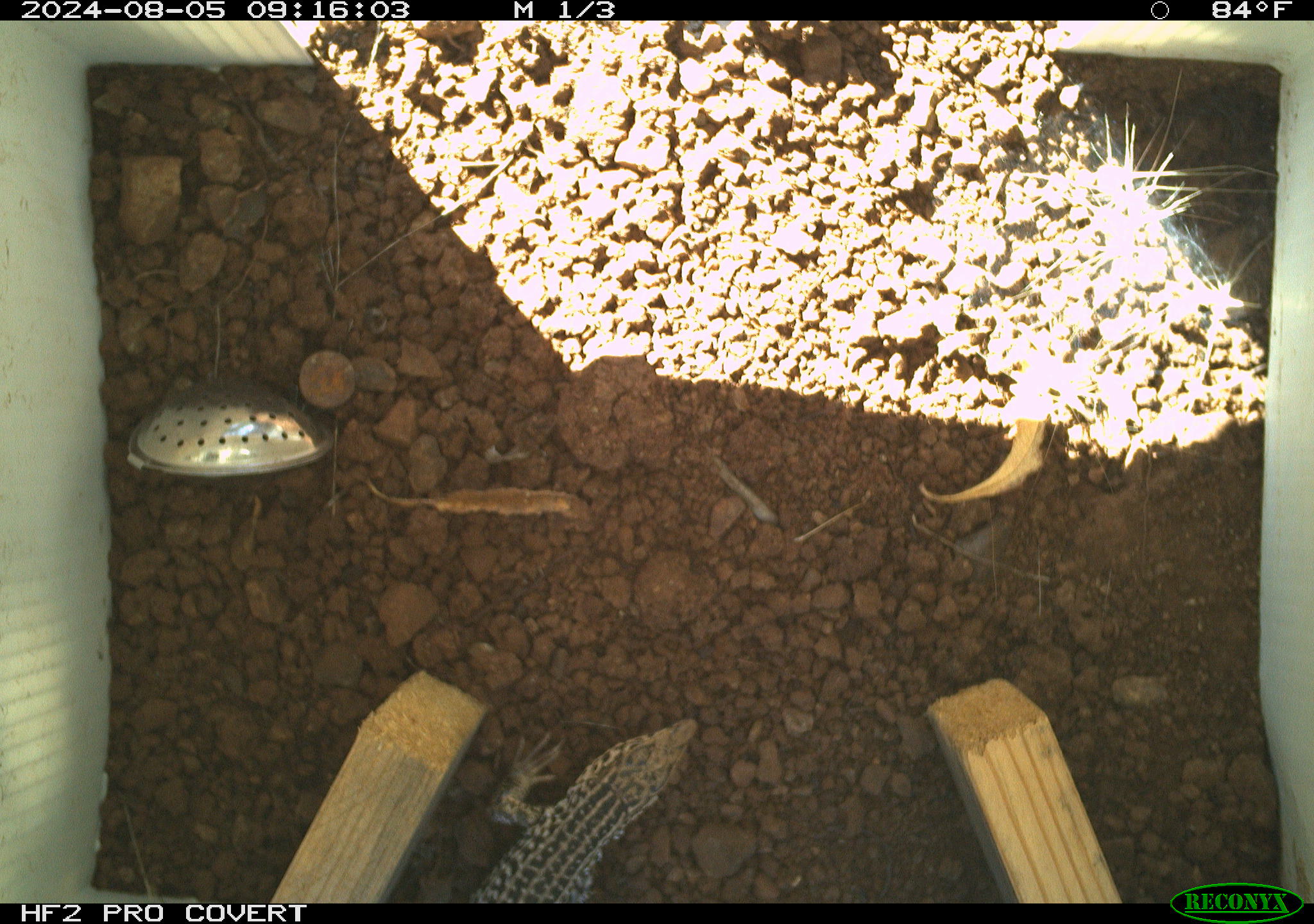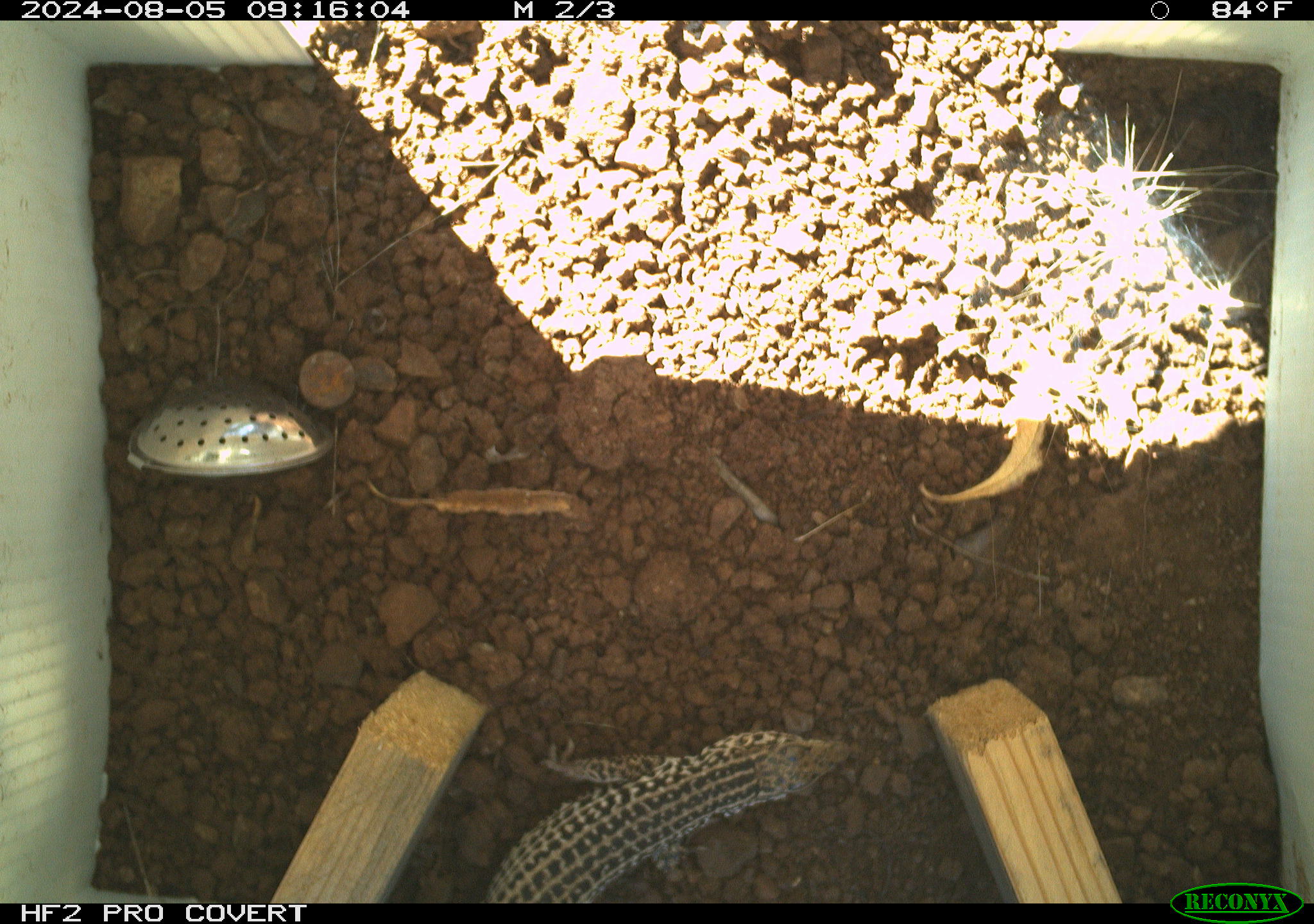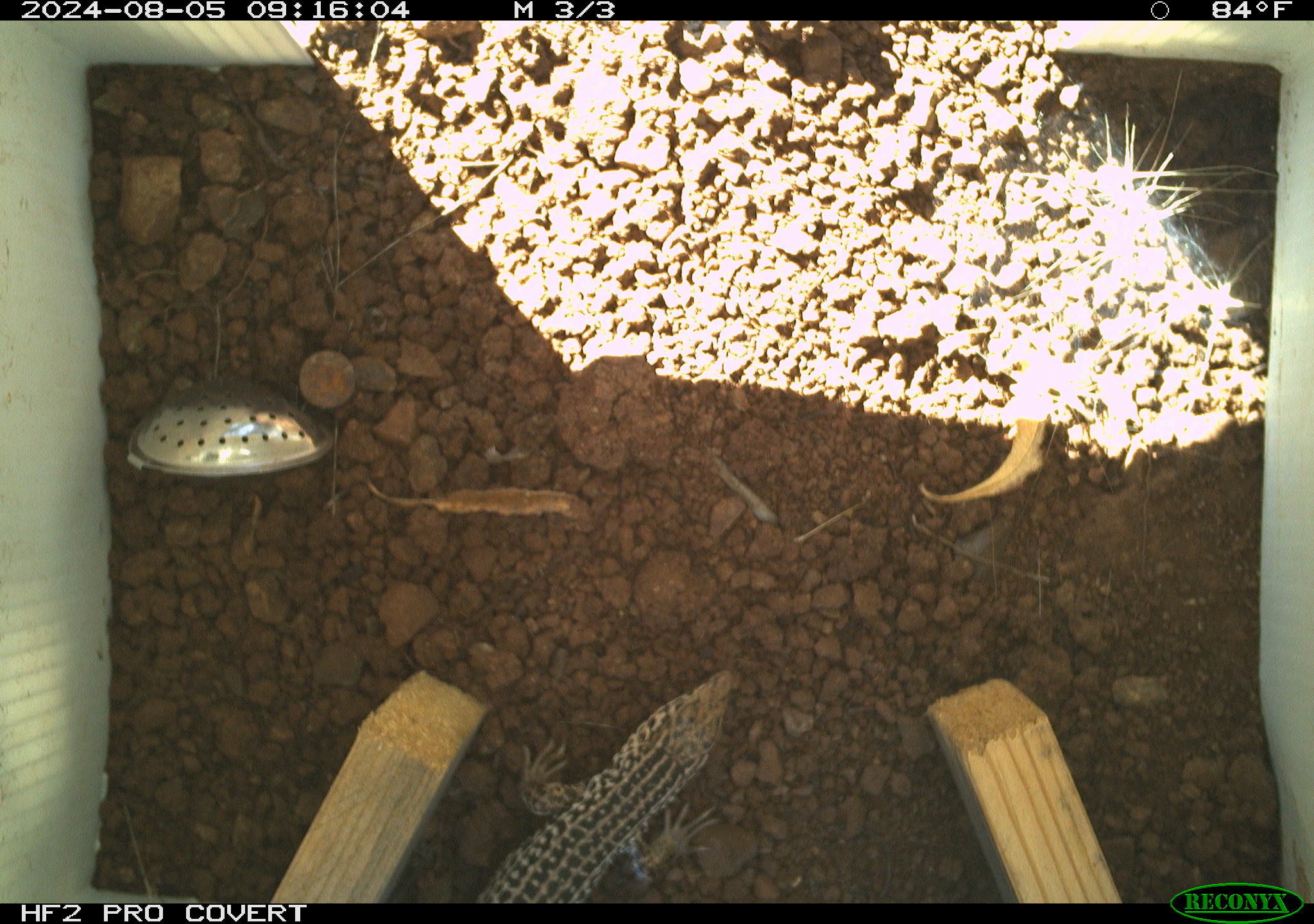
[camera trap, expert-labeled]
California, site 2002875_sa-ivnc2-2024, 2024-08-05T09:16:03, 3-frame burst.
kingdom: Animalia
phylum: Chordata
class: Reptilia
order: Squamata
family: Teiidae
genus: Aspidoscelis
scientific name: Aspidoscelis tigris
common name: western whiptail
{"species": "western whiptail (Aspidoscelis tigris)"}